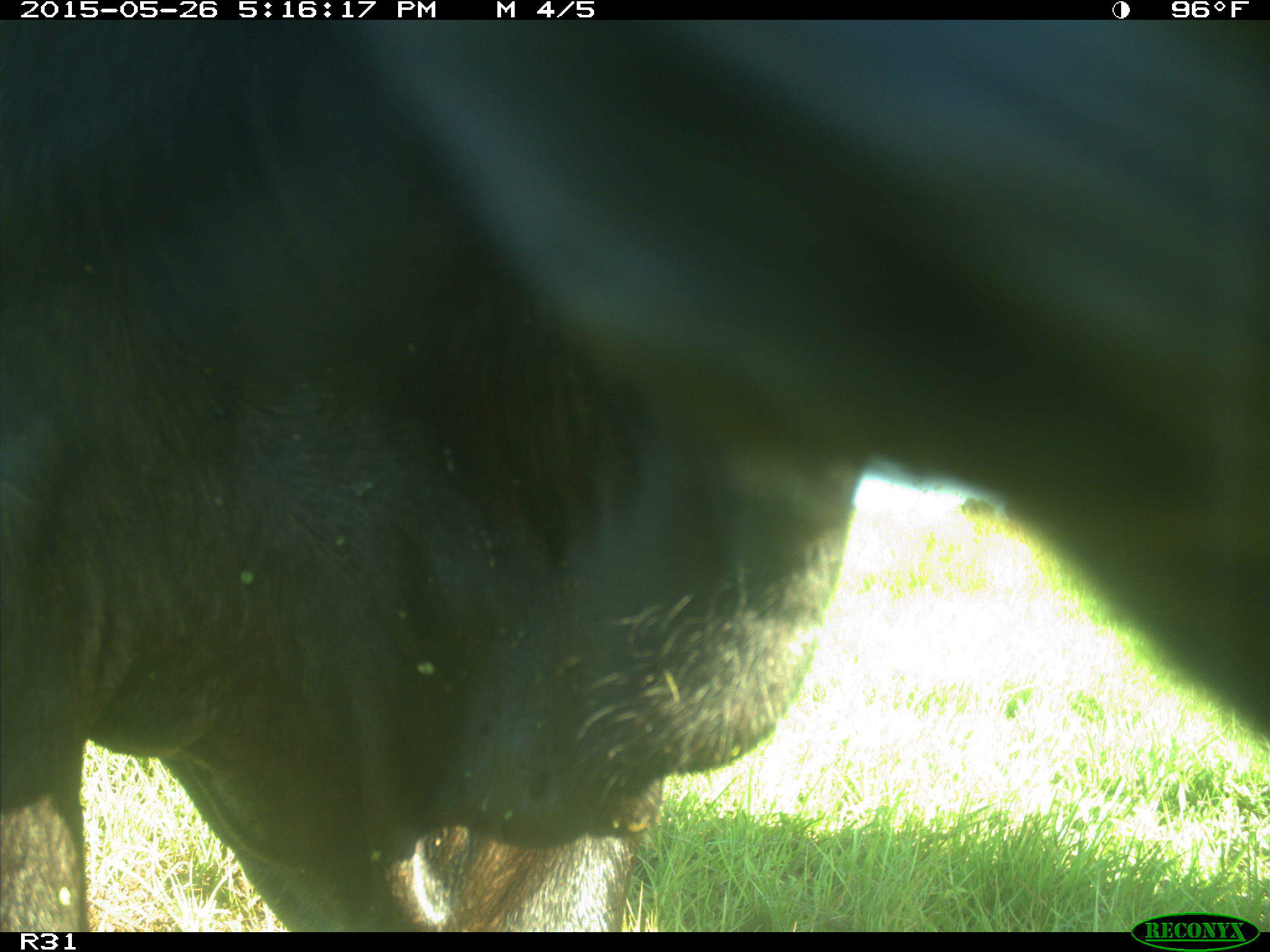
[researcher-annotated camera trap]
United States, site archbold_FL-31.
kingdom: Animalia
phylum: Chordata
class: Mammalia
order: Artiodactyla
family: Bovidae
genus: Bos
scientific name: Bos taurus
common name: domestic cow